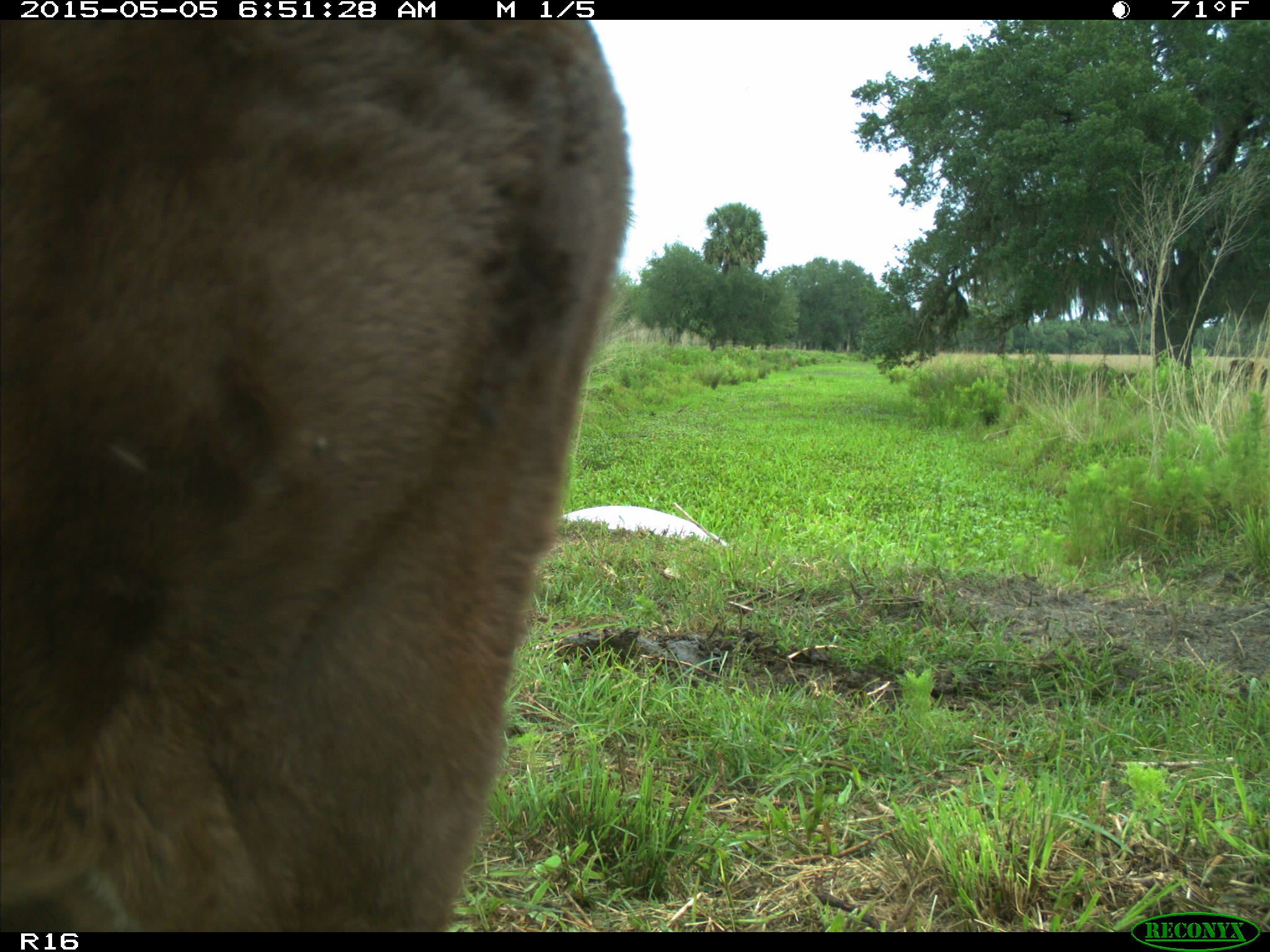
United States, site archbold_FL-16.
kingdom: Animalia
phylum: Chordata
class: Mammalia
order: Artiodactyla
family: Bovidae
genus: Bos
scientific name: Bos taurus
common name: domestic cow